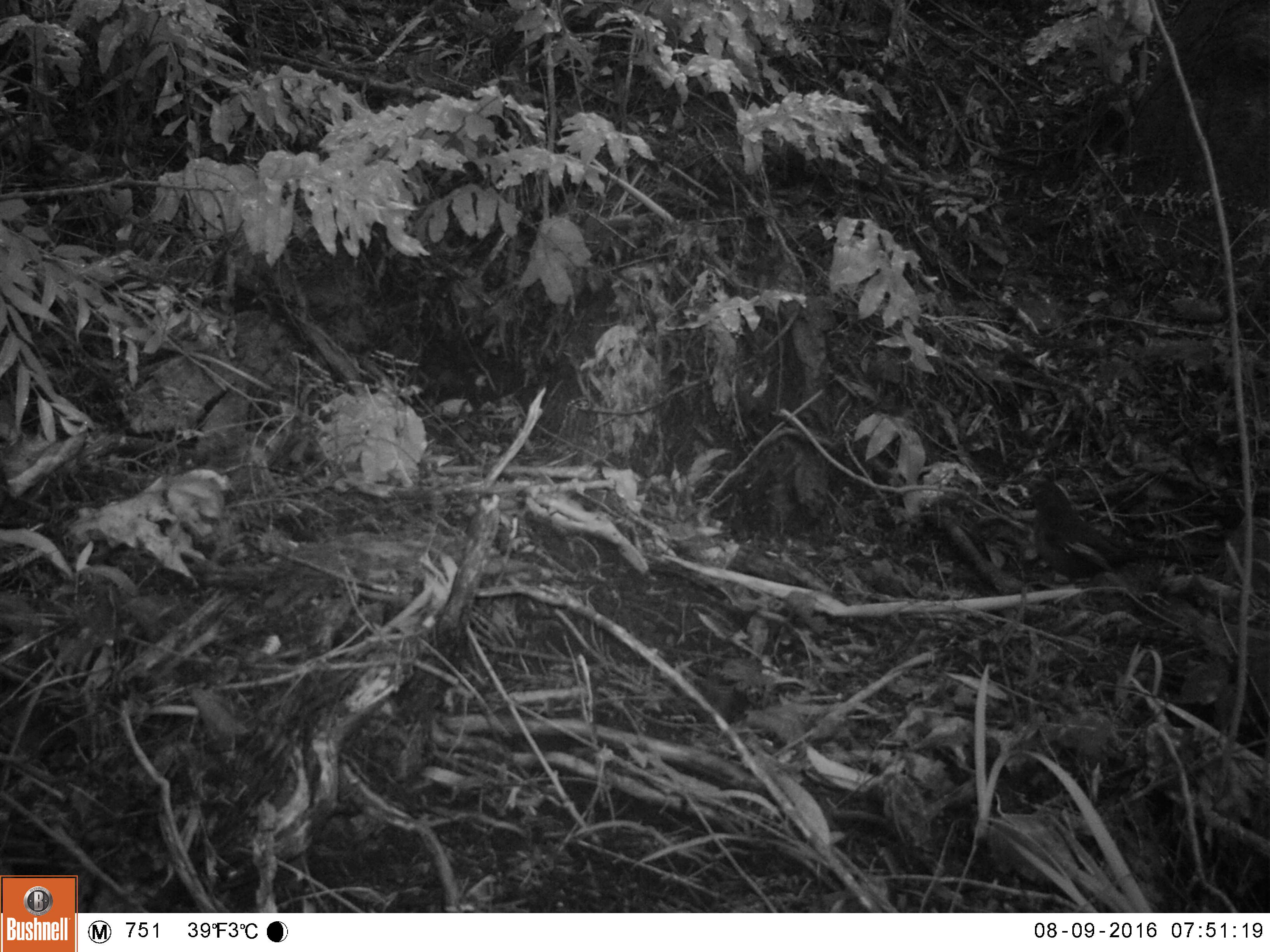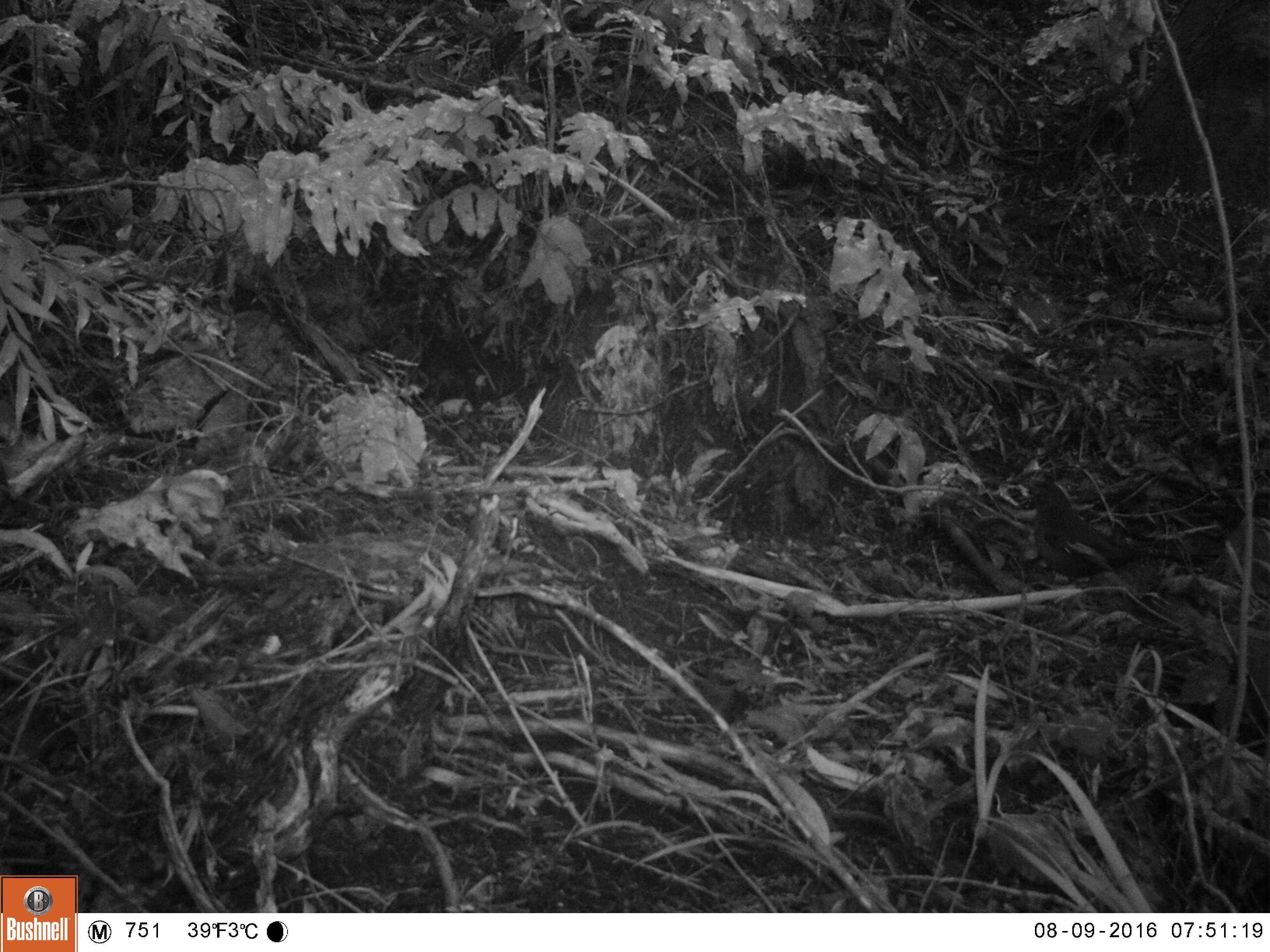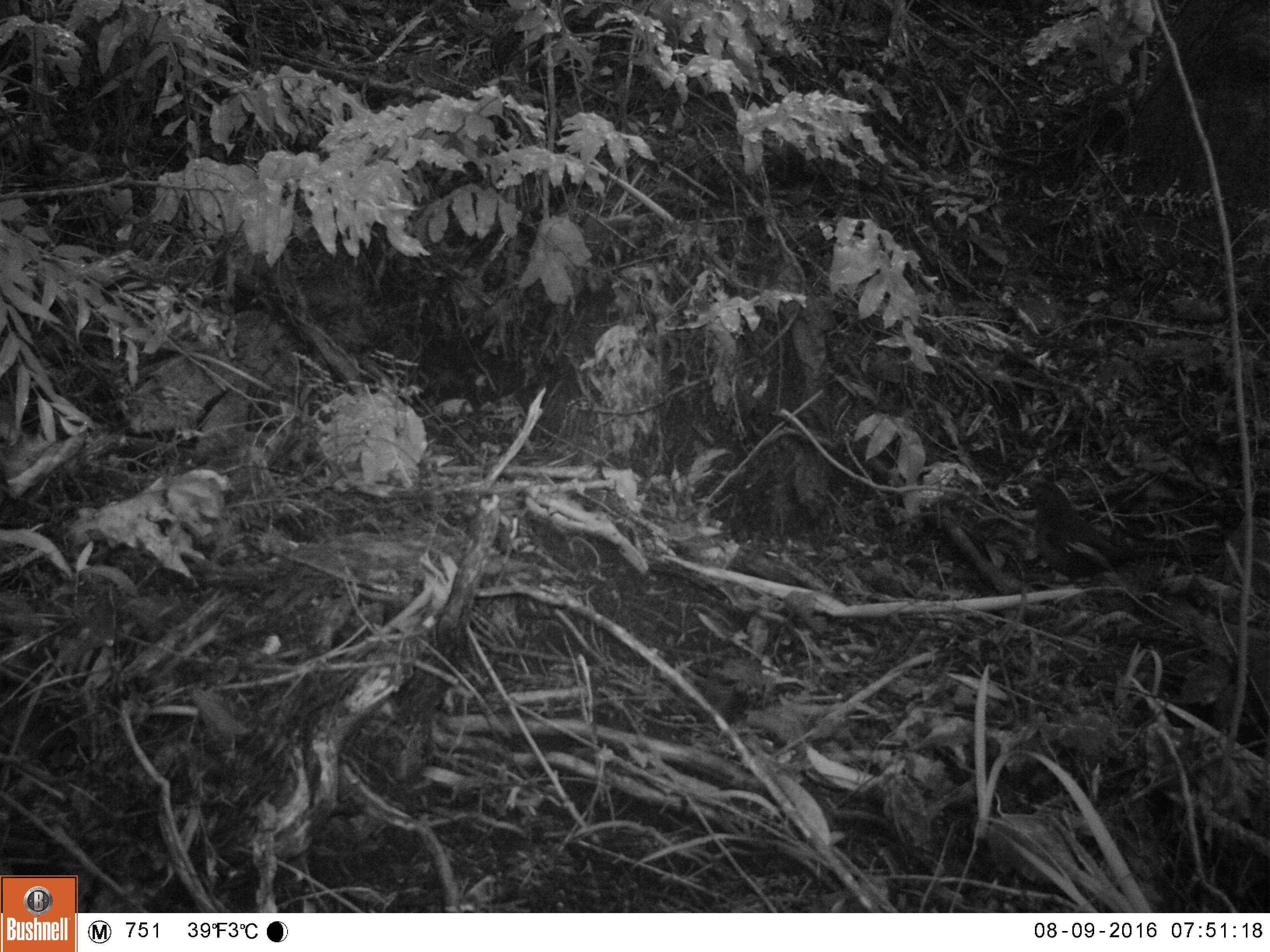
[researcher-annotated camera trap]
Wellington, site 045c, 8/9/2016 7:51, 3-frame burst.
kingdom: Animalia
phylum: Chordata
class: Aves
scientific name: Aves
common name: bird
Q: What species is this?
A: Bird (Aves).